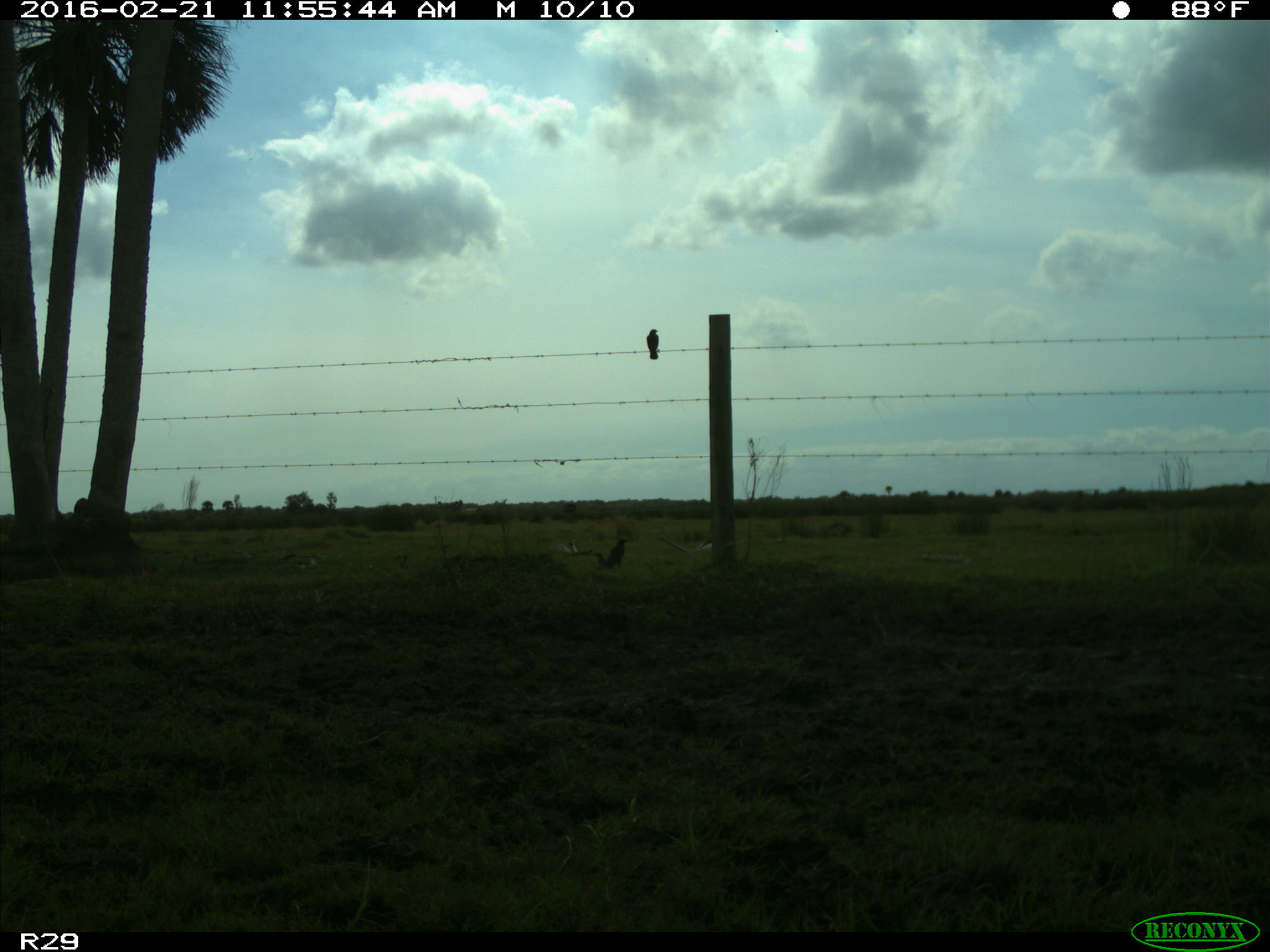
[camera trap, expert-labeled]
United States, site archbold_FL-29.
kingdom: Animalia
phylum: Chordata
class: Aves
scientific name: Aves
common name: birds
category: unidentified bird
Unidentified bird (birds) (Aves).